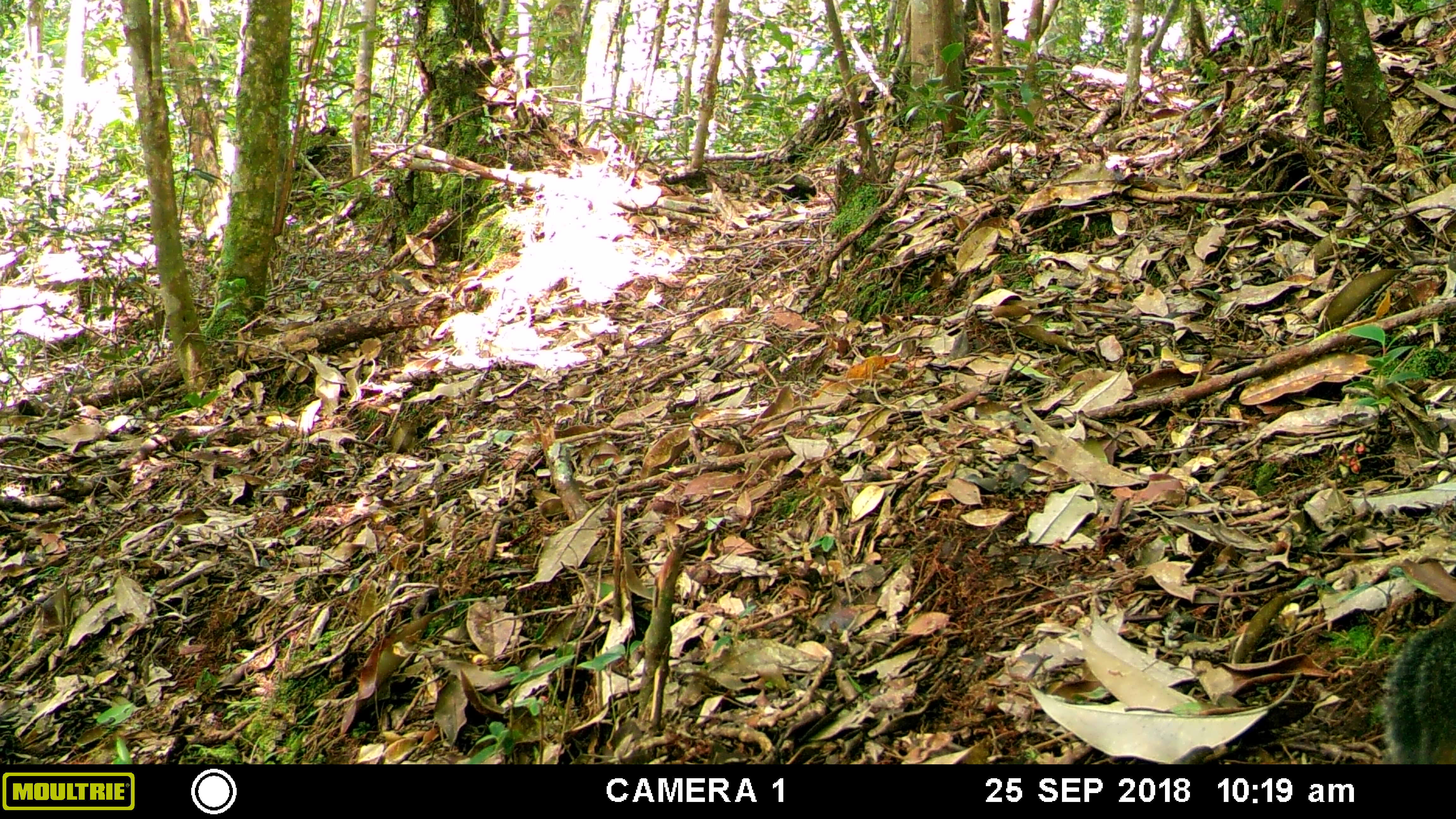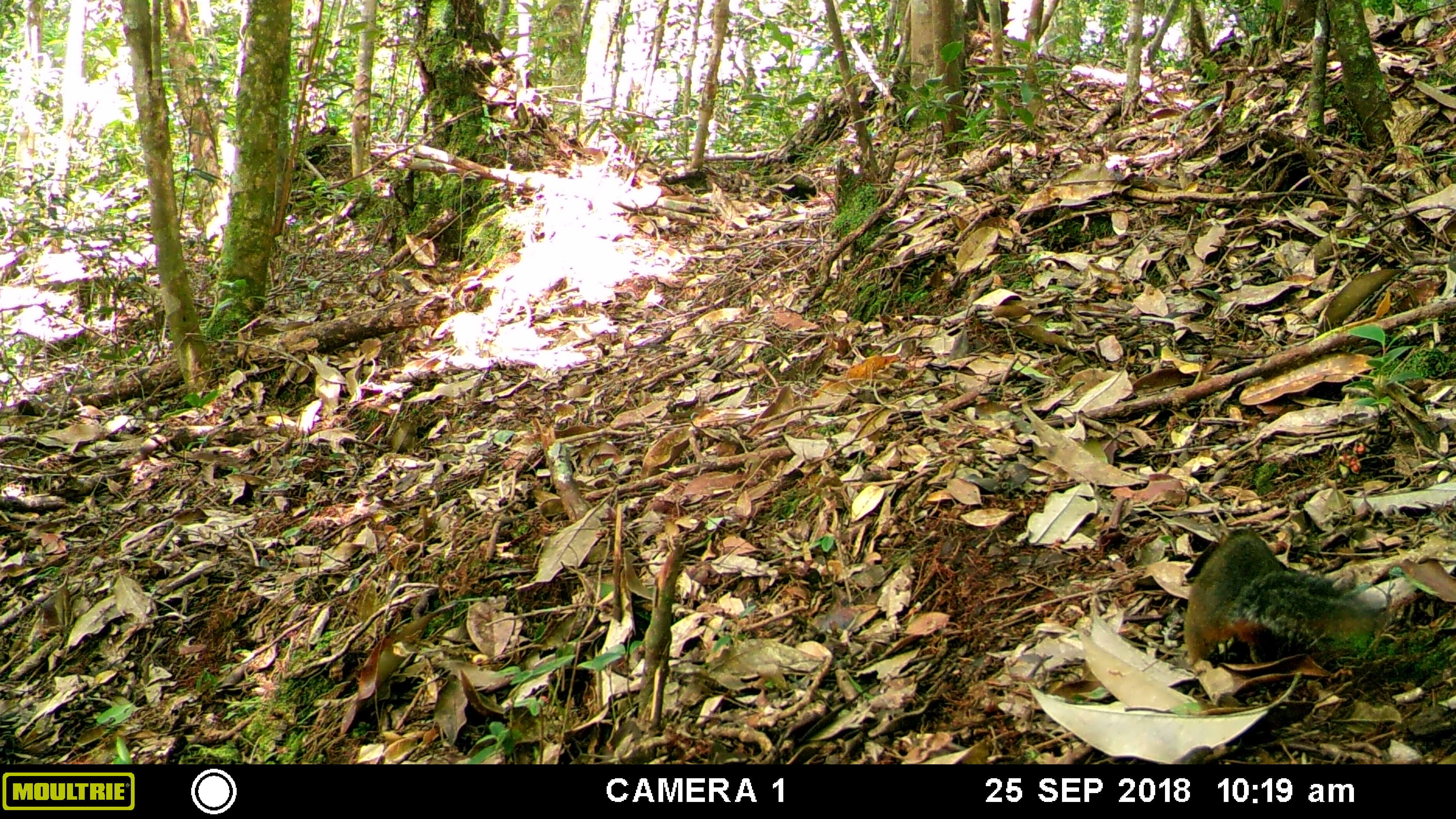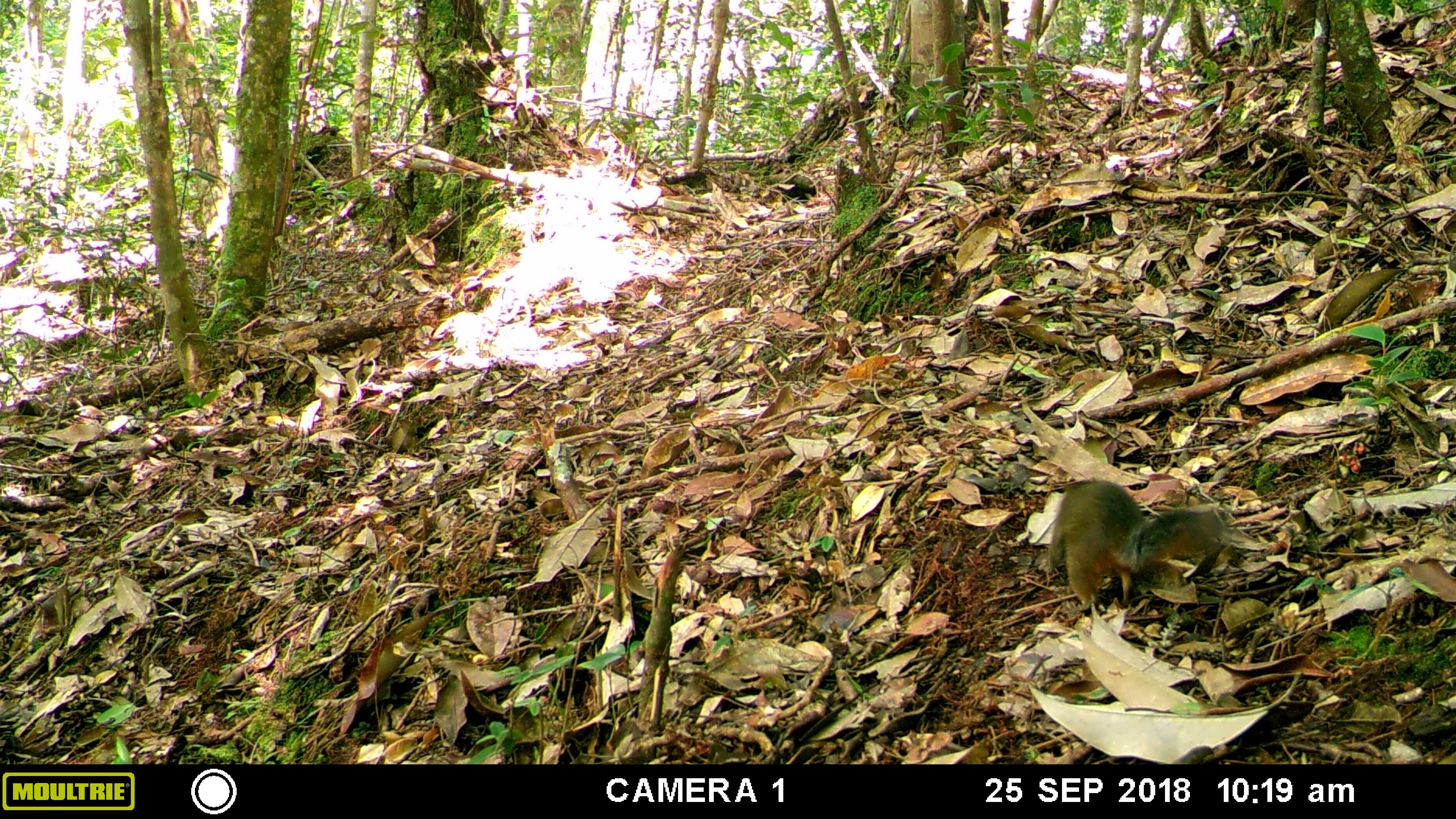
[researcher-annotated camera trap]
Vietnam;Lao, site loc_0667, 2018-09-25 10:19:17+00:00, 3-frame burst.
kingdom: Animalia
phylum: Chordata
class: Mammalia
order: Rodentia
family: Sciuridae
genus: Dremomys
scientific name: Dremomys rufigenis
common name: red-cheeked squirrel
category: red cheeked squirrel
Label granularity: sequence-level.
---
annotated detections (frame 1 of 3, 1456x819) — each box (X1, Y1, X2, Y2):
red cheeked squirrel: (1379, 599, 1456, 764)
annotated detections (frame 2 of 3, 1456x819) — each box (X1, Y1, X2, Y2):
red cheeked squirrel: (1168, 524, 1391, 678)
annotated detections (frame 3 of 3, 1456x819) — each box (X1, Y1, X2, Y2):
red cheeked squirrel: (1038, 476, 1228, 613)